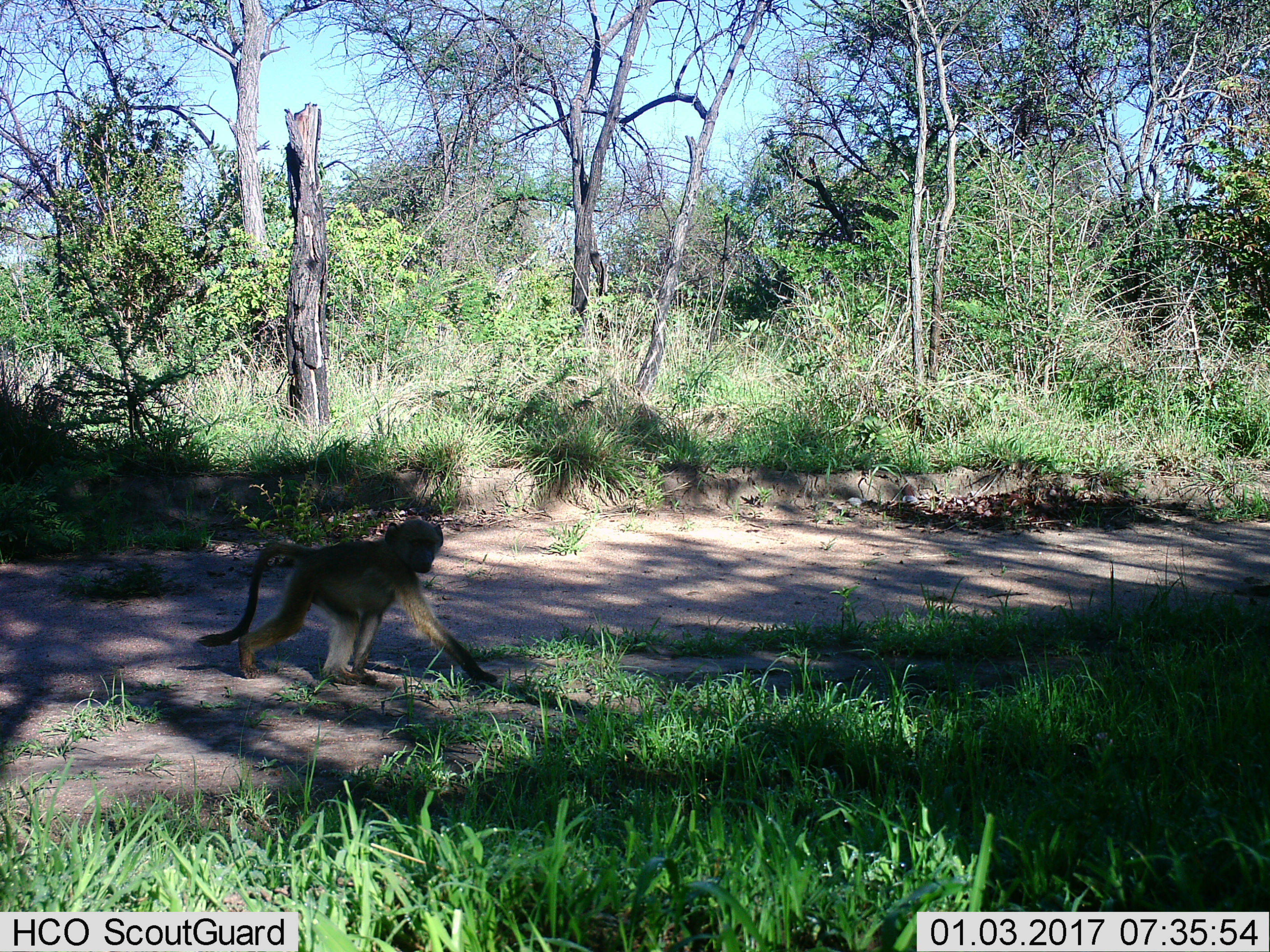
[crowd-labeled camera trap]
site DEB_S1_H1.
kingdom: Animalia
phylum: Chordata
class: Mammalia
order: Primates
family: Cercopithecidae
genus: Papio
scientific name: Papio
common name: baboon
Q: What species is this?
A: Baboon (Papio).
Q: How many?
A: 1.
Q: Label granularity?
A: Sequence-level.